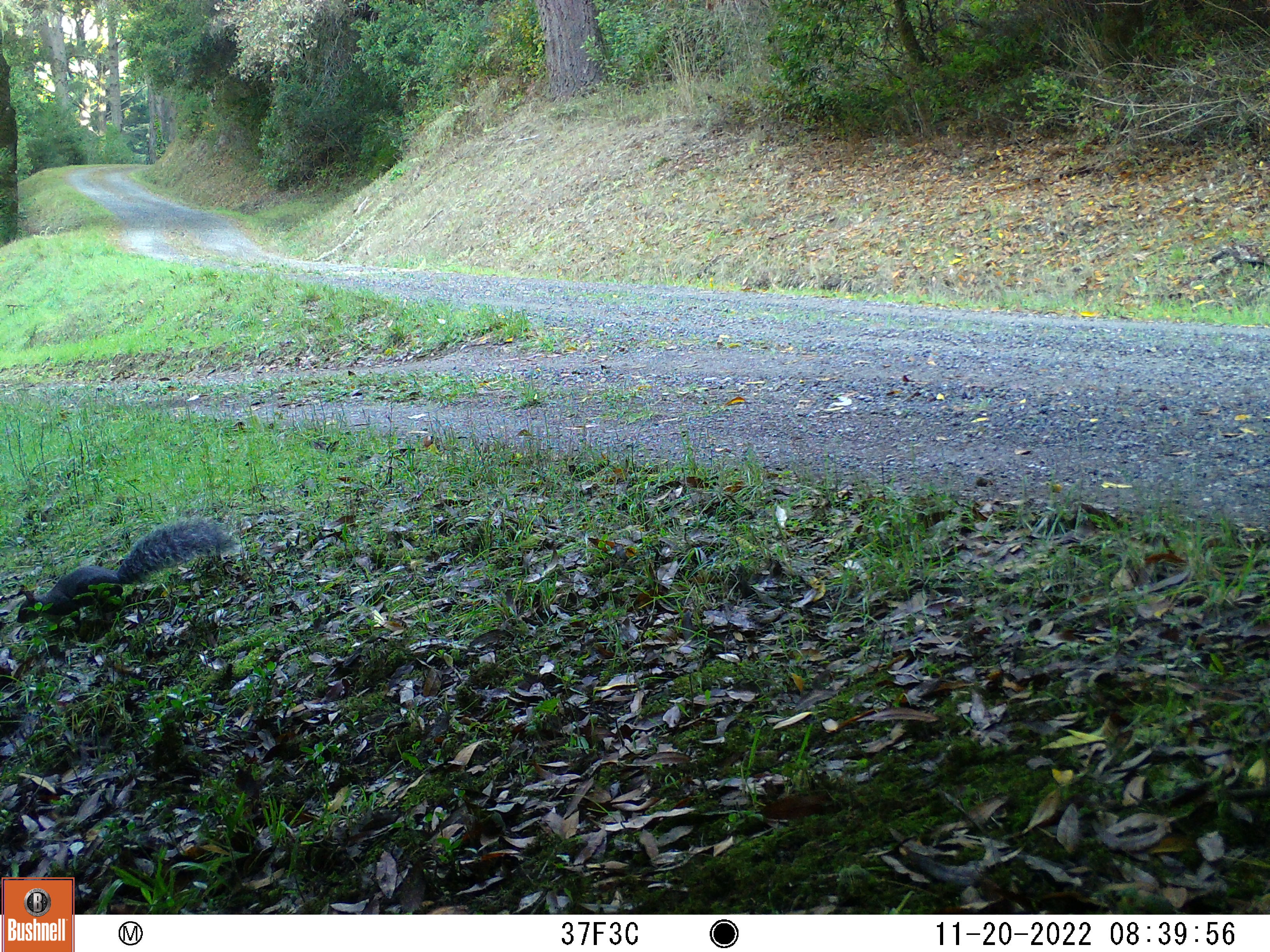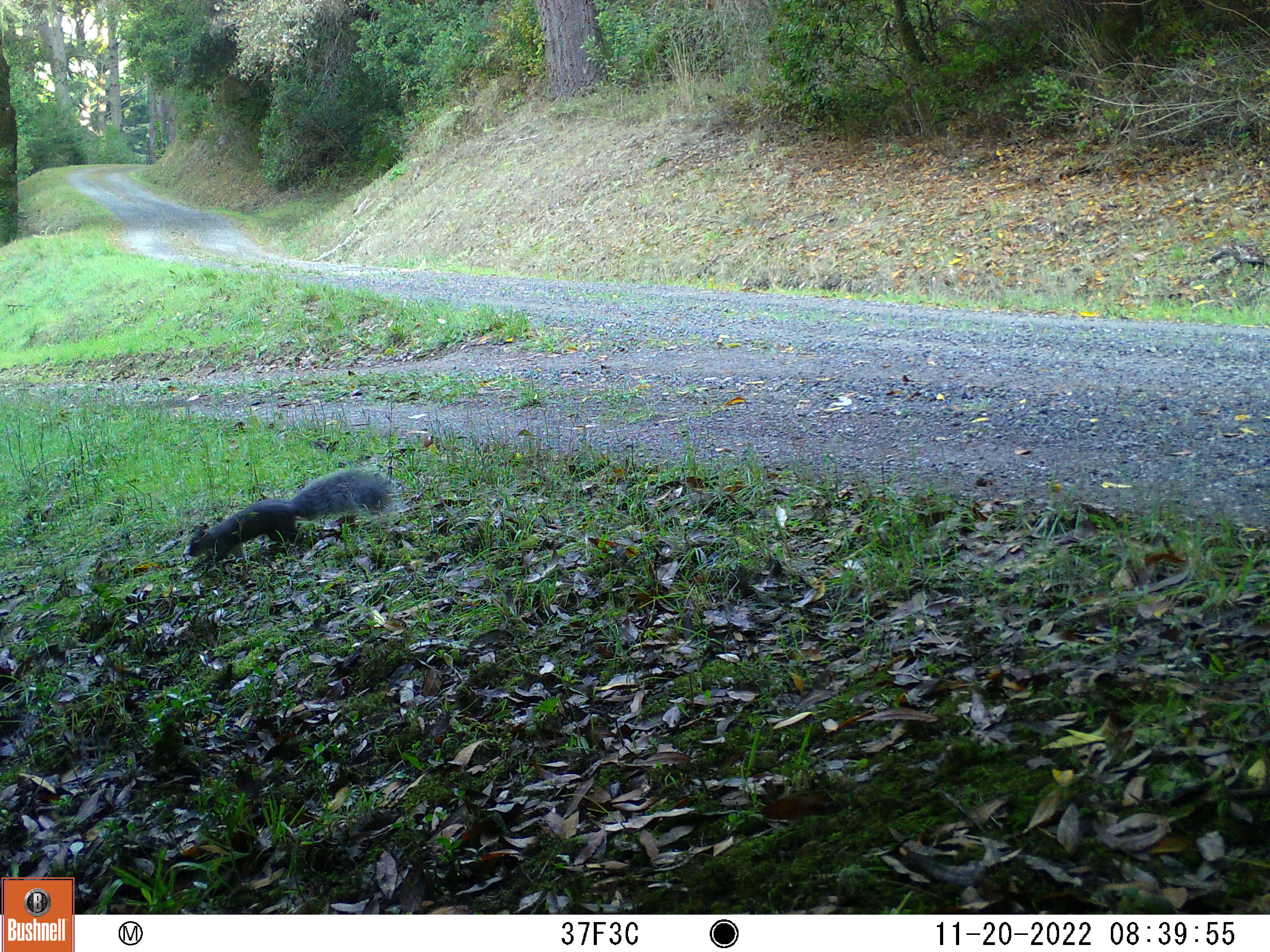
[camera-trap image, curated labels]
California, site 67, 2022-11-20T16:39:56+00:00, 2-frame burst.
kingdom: Animalia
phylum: Chordata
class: Mammalia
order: Rodentia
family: Sciuridae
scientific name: Sciuridae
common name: squirrel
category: unknown squirrel